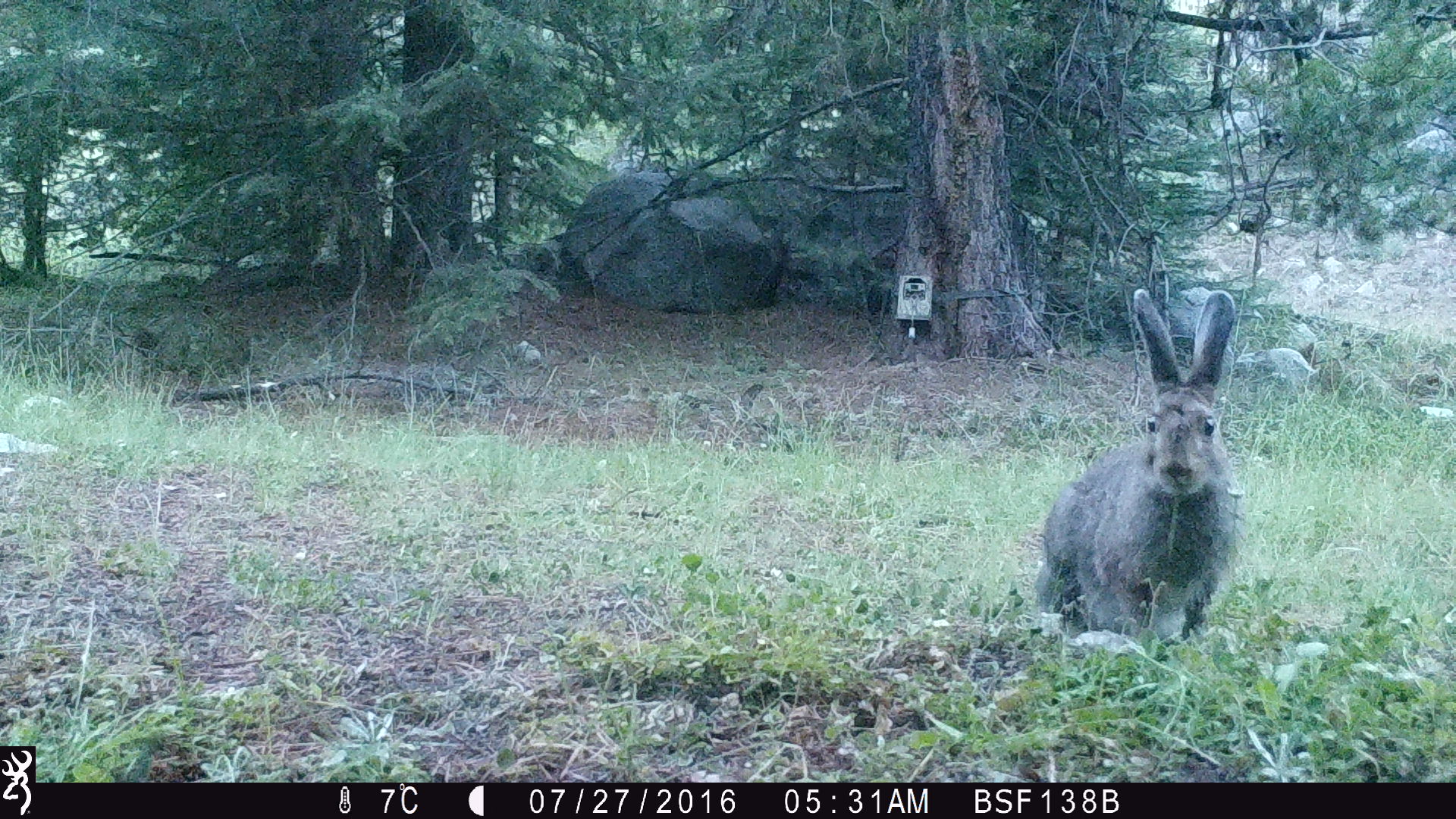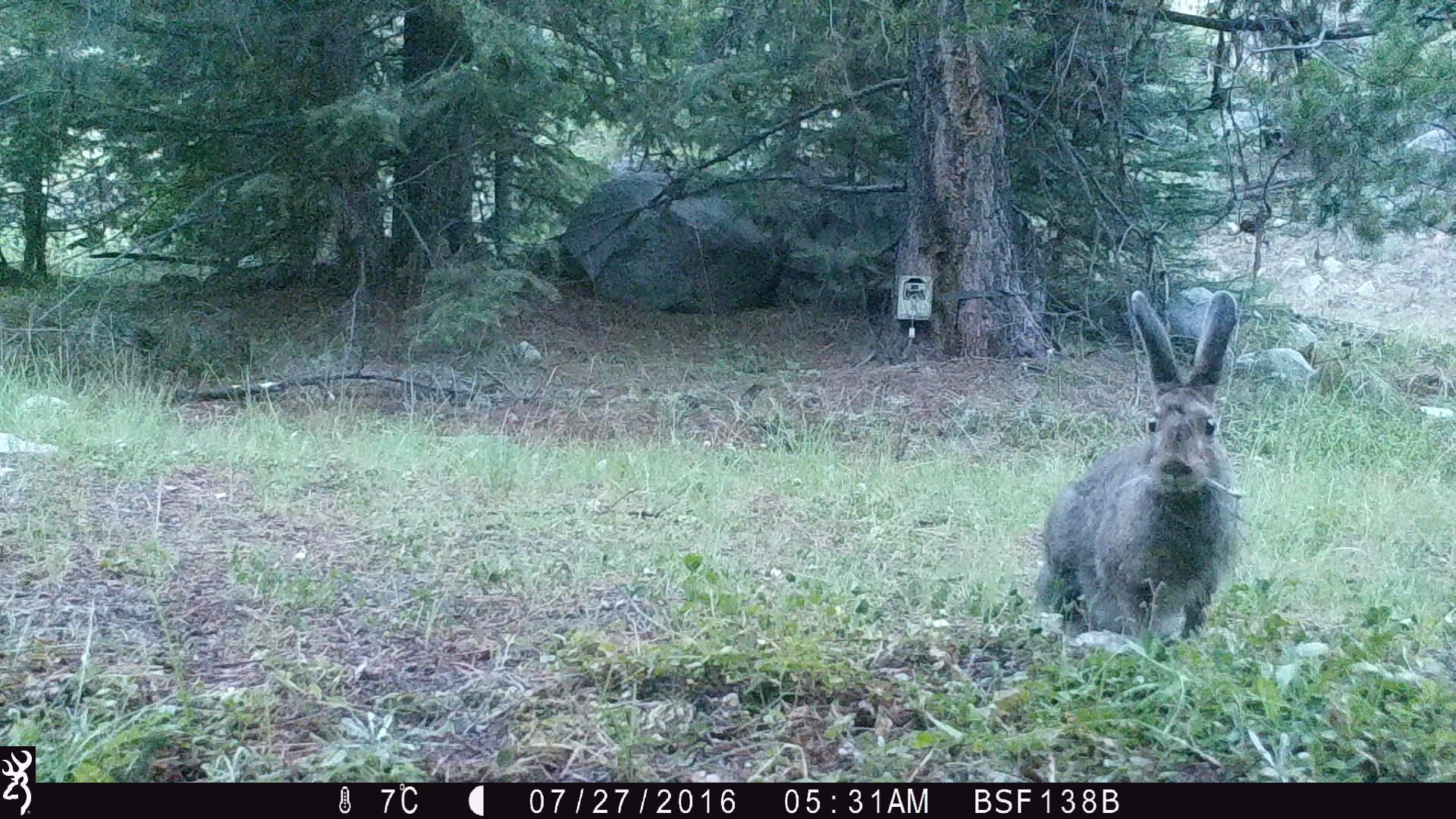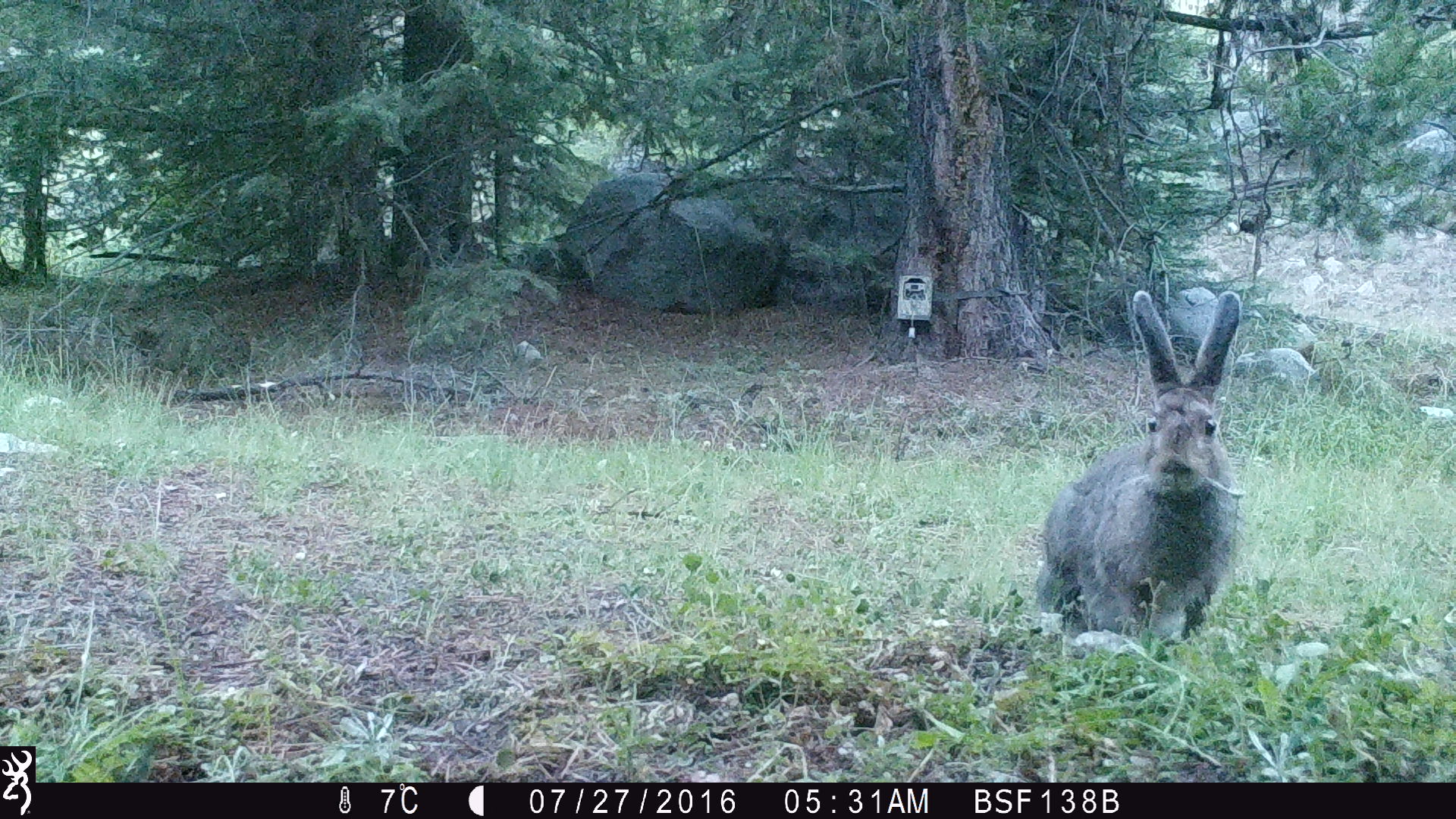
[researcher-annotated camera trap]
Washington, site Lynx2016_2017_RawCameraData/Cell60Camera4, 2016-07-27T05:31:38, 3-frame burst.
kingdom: Animalia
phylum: Chordata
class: Mammalia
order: Lagomorpha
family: Leporidae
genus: Lepus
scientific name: Lepus americanus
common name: snowshoe hare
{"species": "Lepus americanus (snowshoe hare)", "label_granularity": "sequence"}